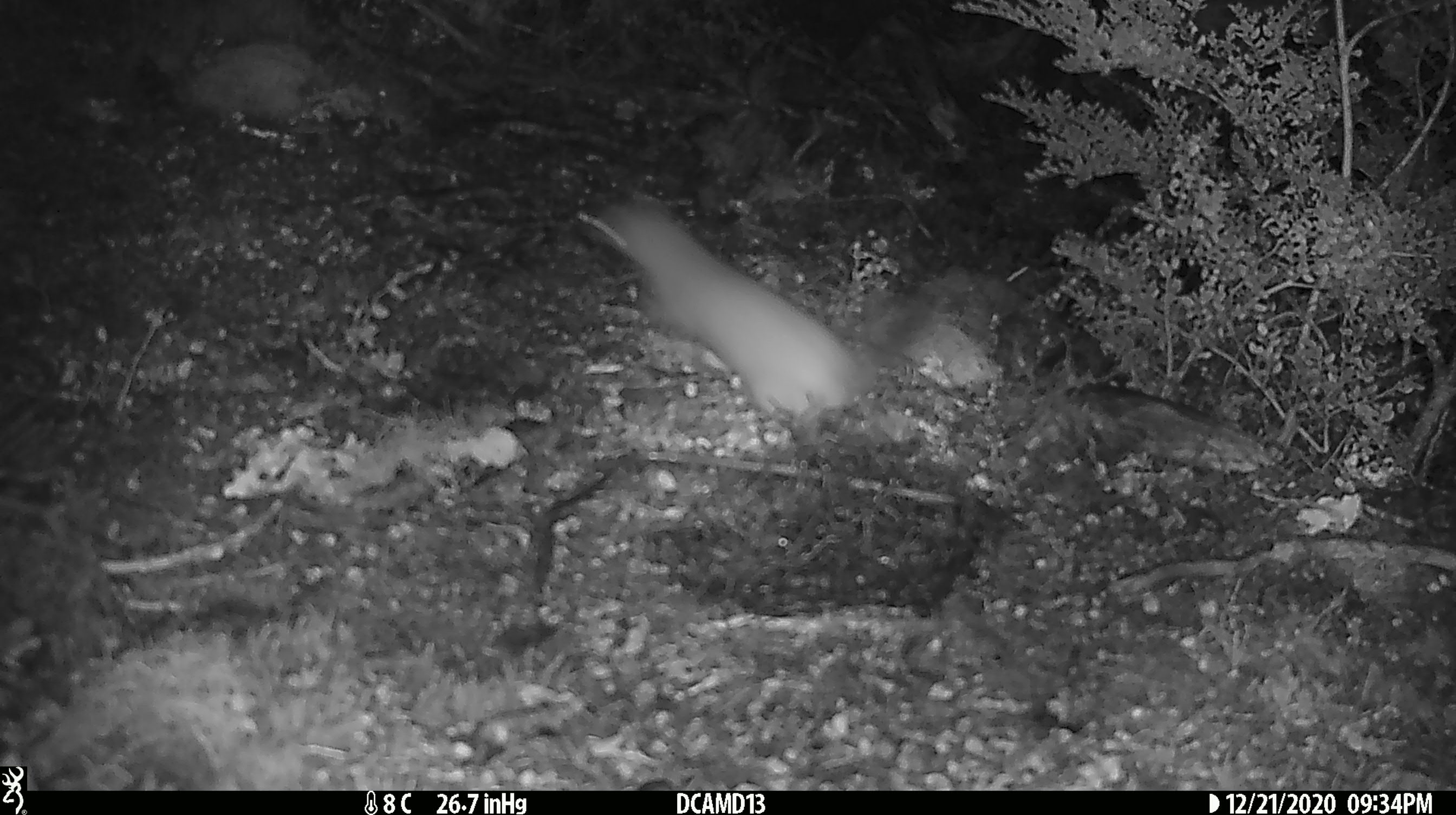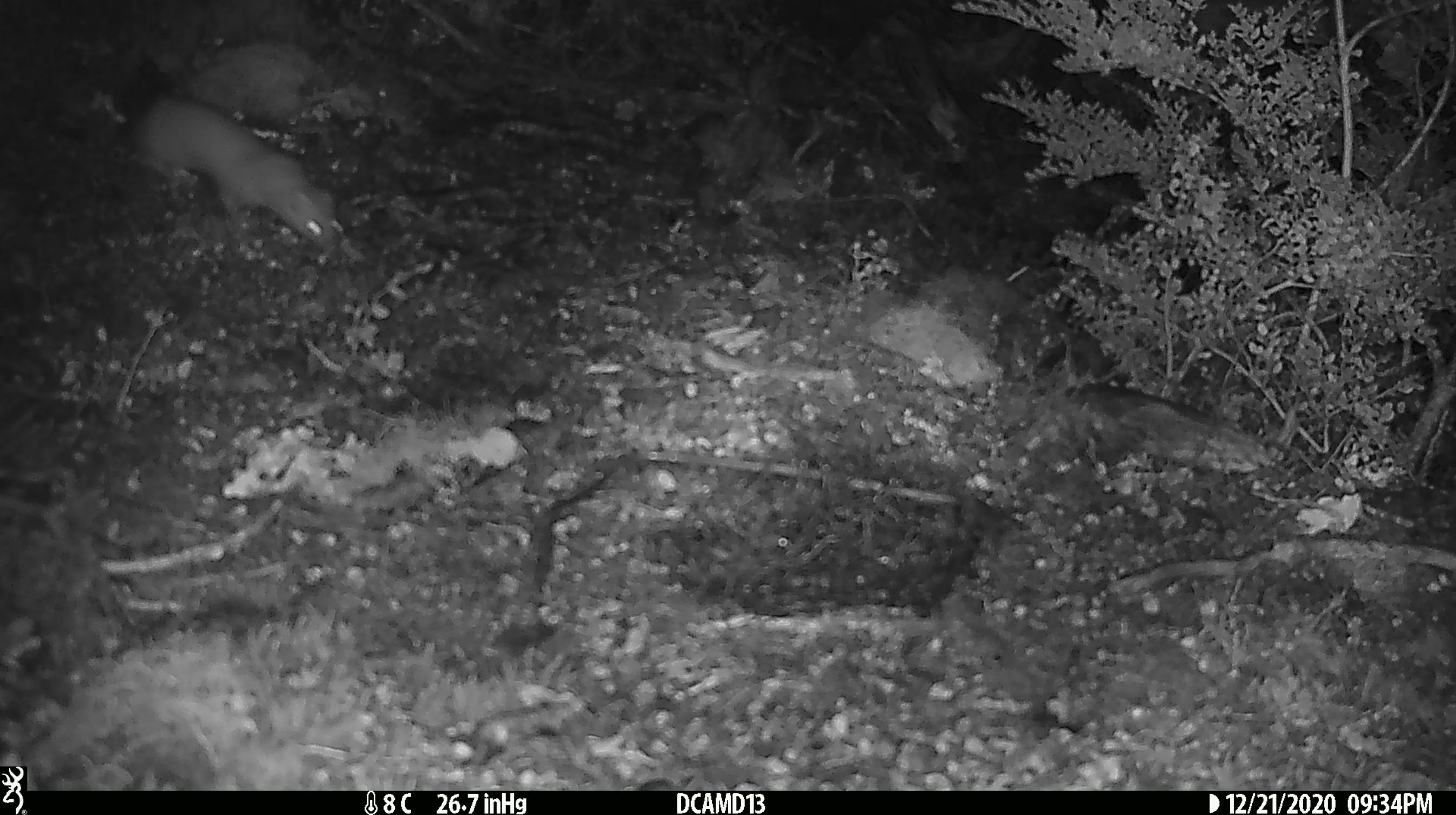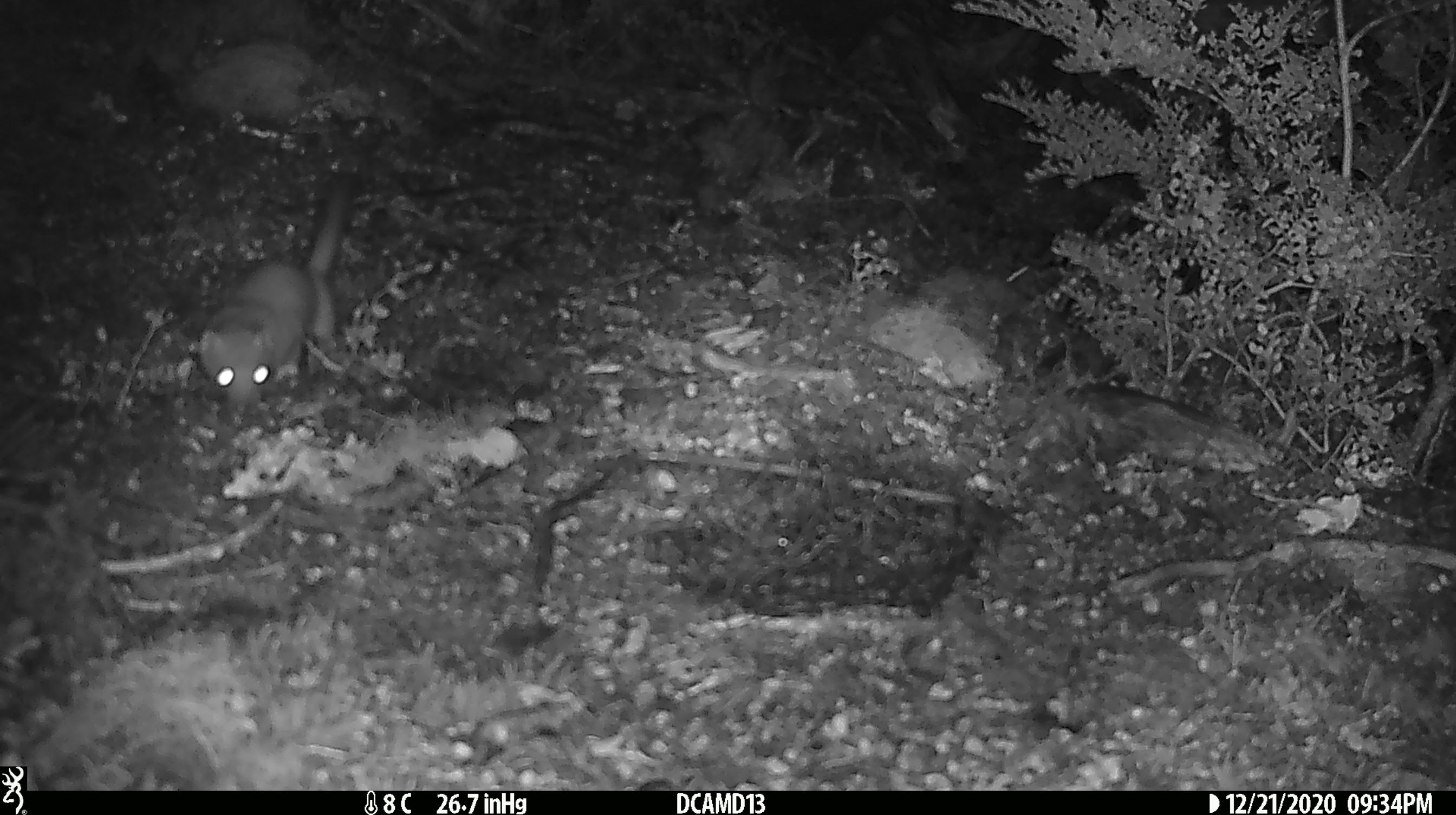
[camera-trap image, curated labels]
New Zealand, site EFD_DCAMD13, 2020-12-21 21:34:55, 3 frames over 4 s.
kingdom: Animalia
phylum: Chordata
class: Mammalia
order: Carnivora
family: Mustelidae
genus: Mustela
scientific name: Mustela erminea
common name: stoat